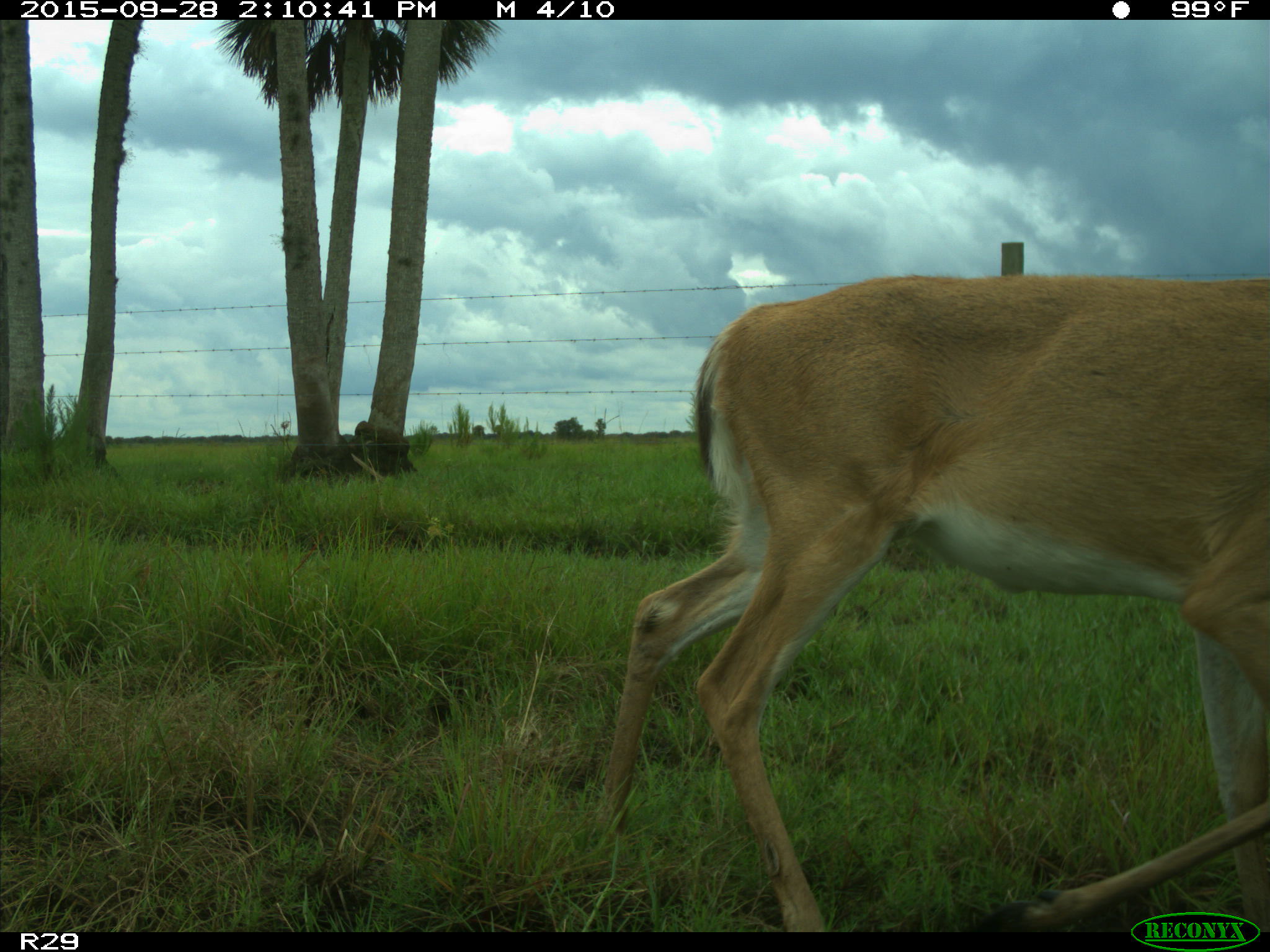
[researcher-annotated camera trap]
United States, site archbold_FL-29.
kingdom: Animalia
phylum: Chordata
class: Mammalia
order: Artiodactyla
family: Cervidae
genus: Odocoileus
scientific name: Odocoileus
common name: deer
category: unidentified deer